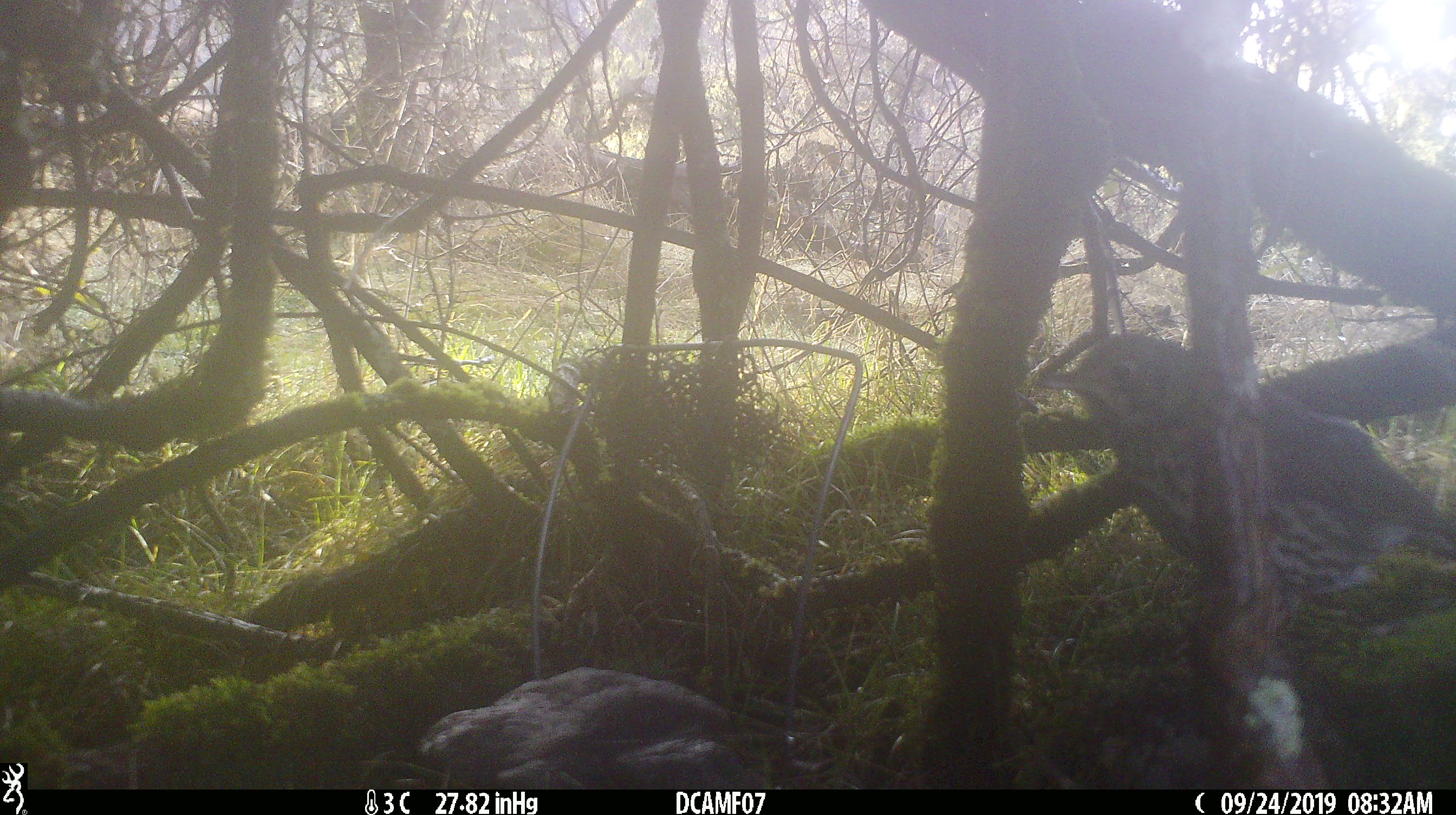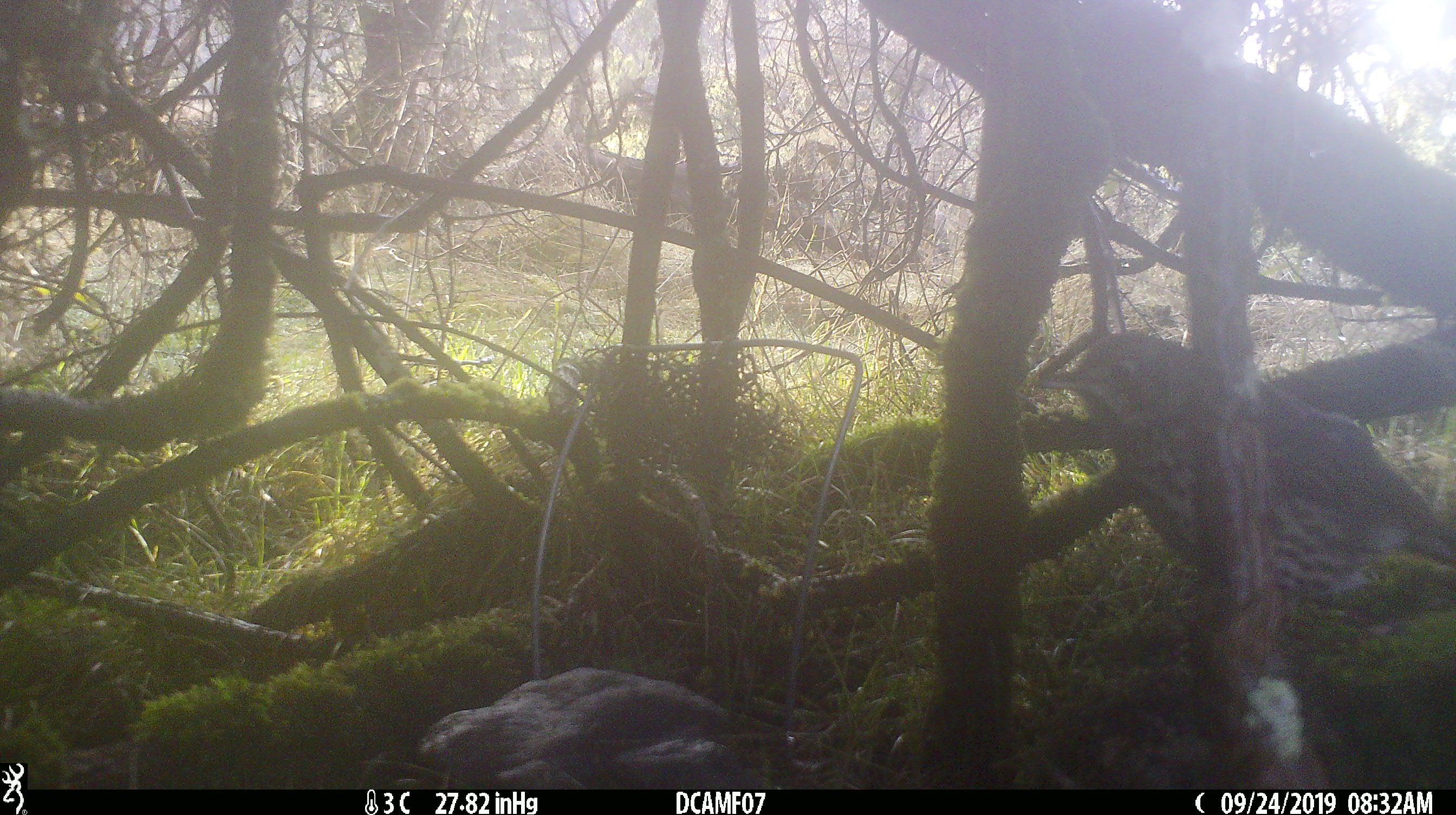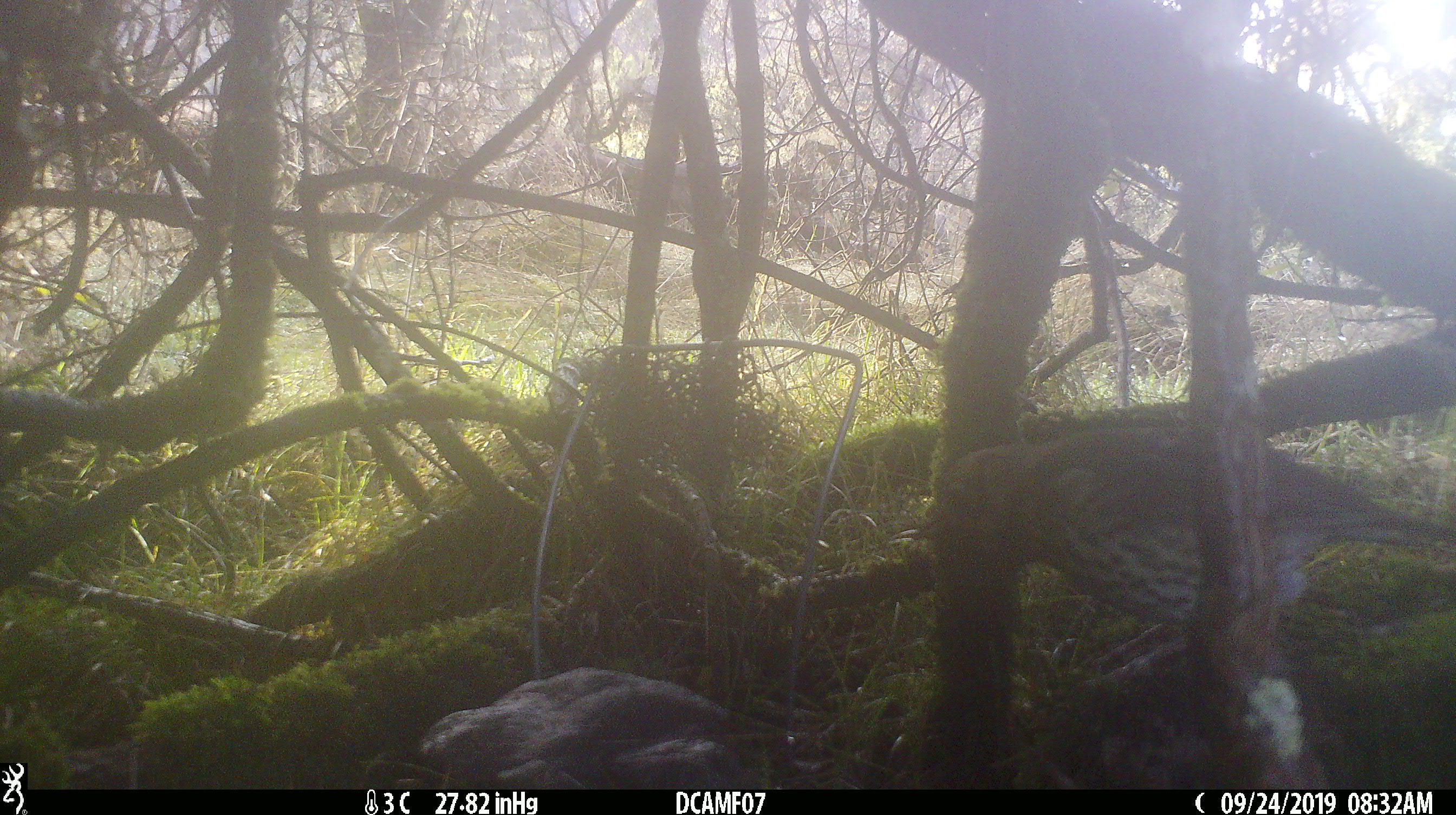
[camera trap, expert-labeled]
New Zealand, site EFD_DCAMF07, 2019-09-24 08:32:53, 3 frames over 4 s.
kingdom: Animalia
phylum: Chordata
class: Aves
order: Passeriformes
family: Turdidae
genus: Turdus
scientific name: Turdus philomelos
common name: song thrush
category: thrush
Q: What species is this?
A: Thrush (song thrush) (Turdus philomelos).